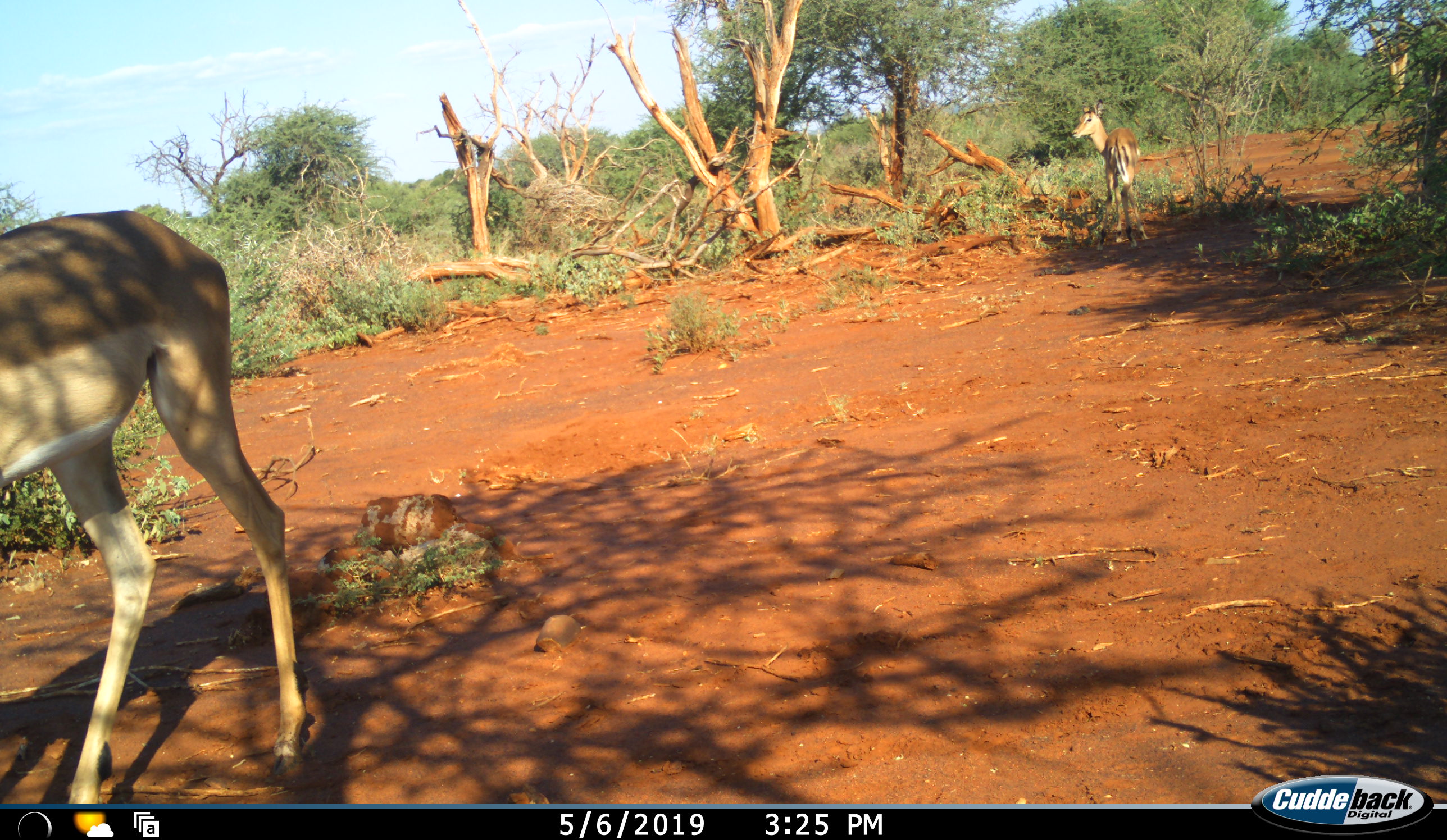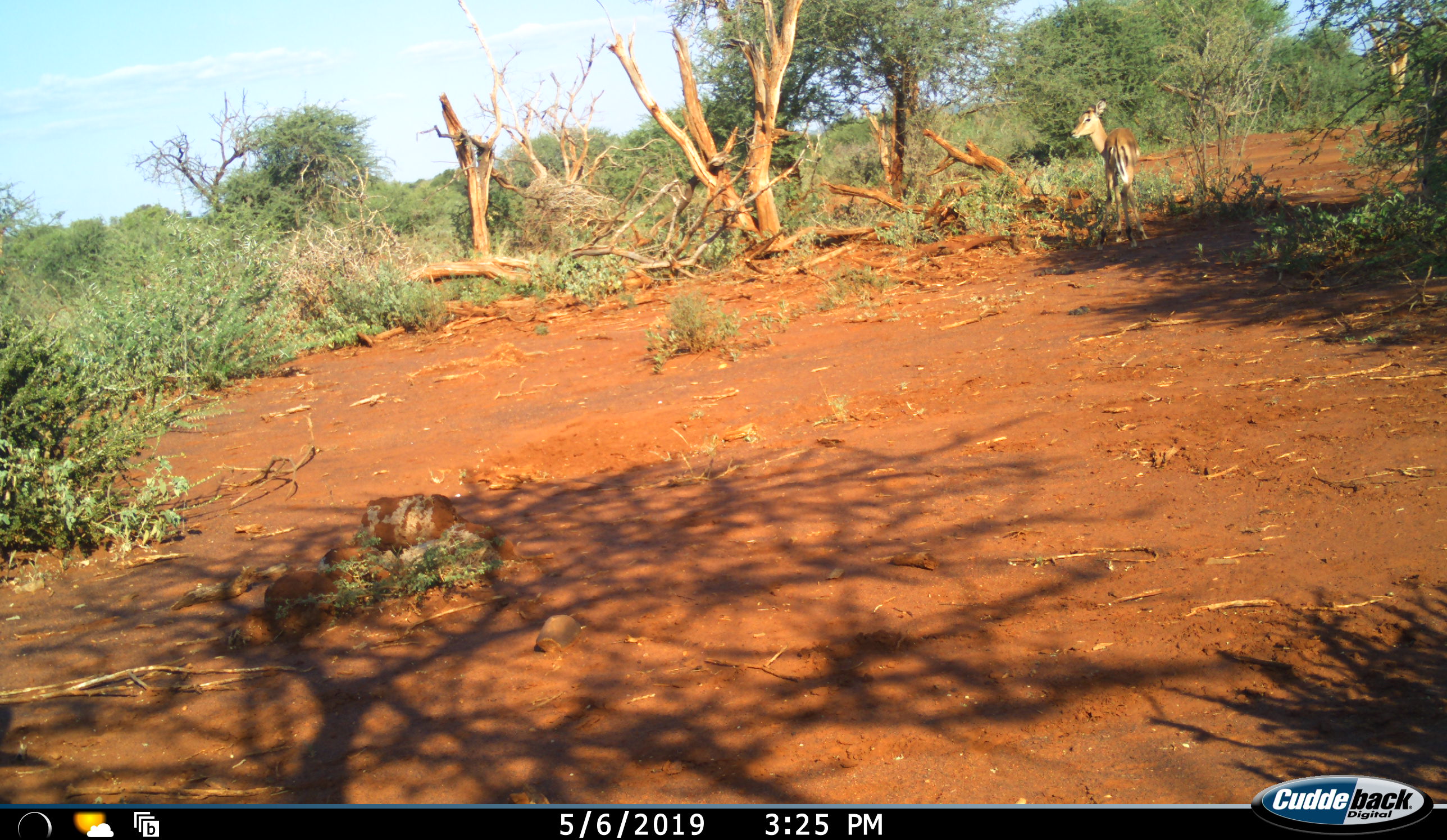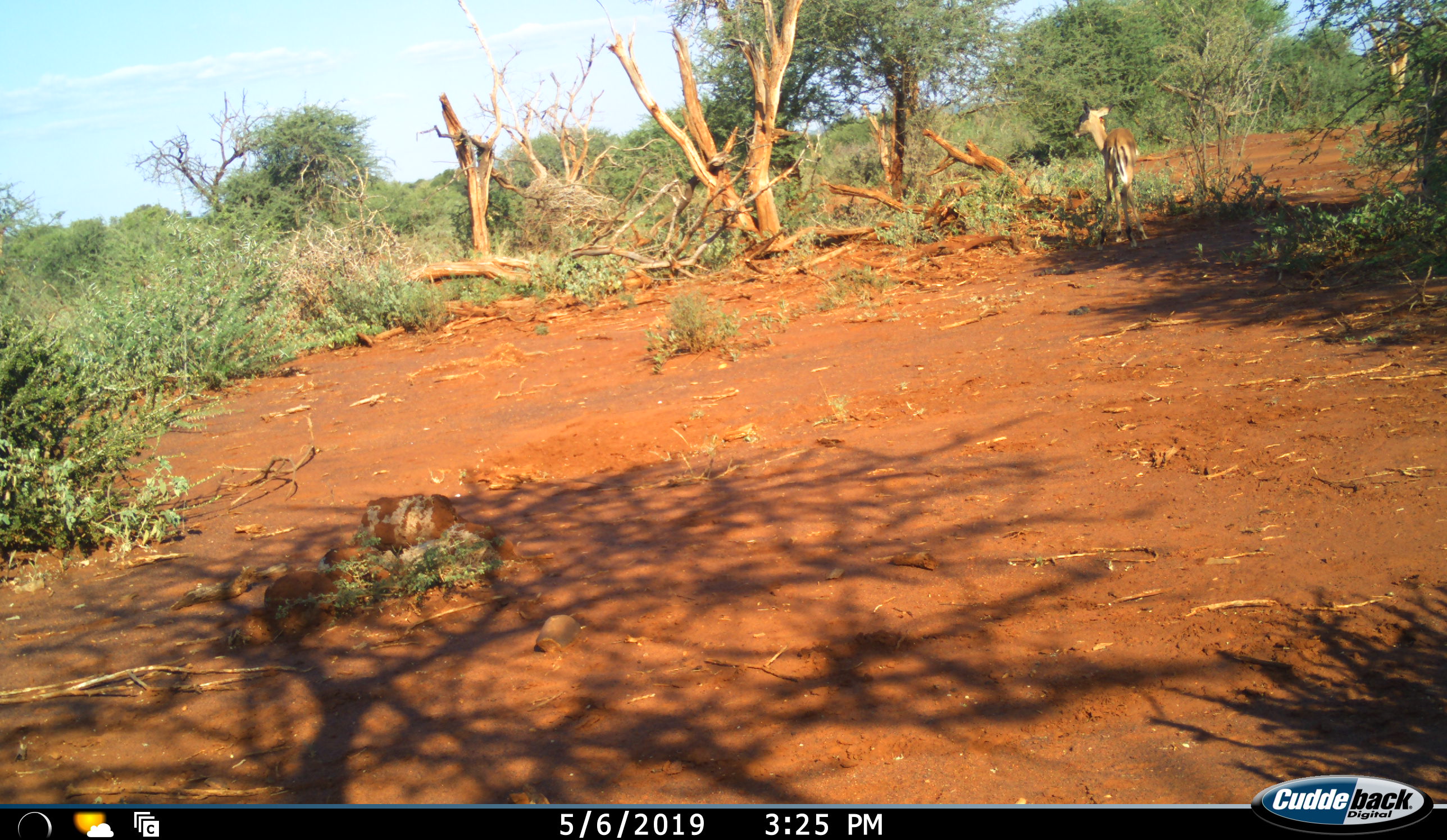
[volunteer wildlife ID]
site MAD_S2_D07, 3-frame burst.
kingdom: Animalia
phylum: Chordata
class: Mammalia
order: Artiodactyla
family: Bovidae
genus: Aepyceros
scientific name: Aepyceros melampus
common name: impala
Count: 2.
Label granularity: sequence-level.